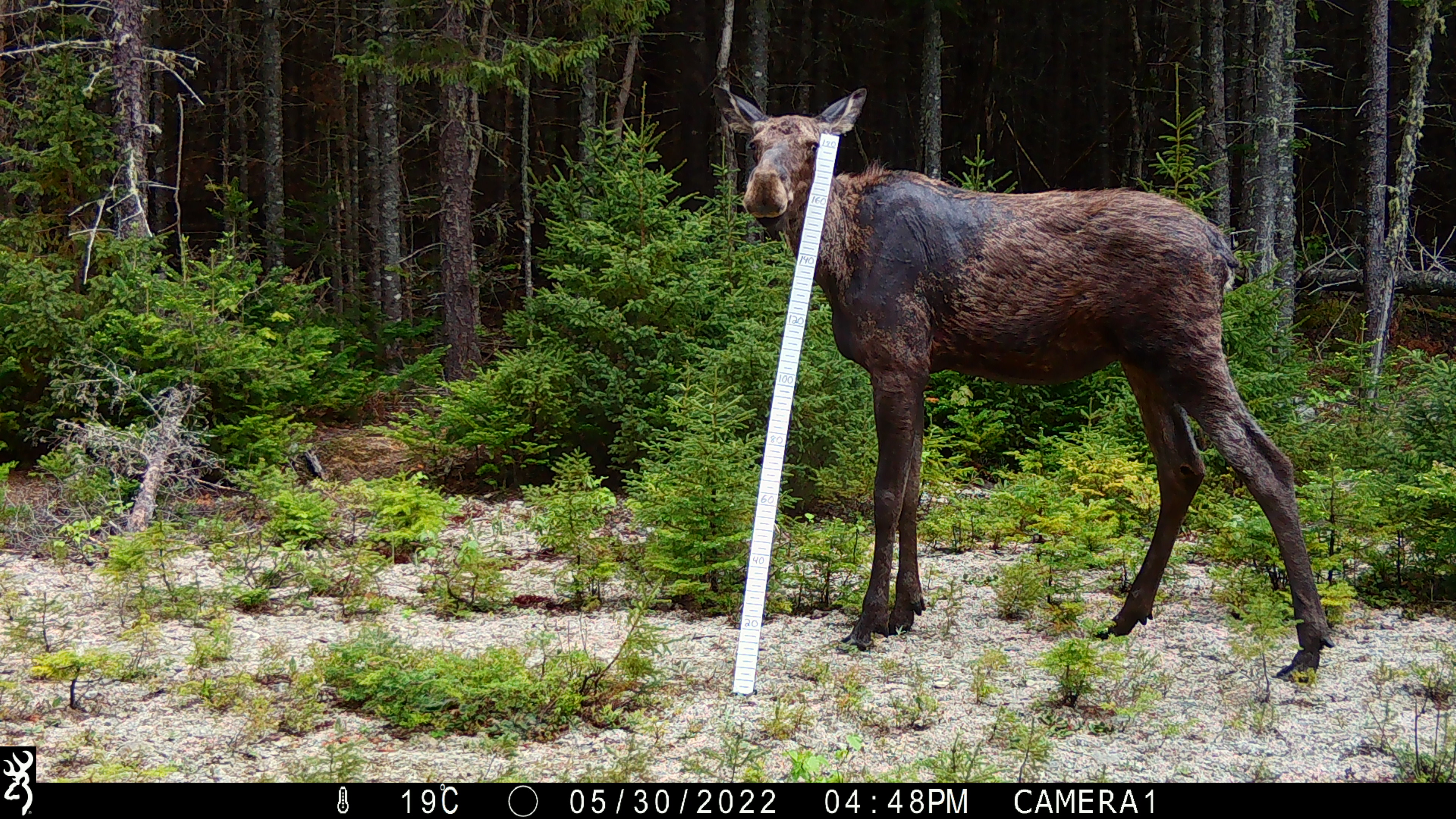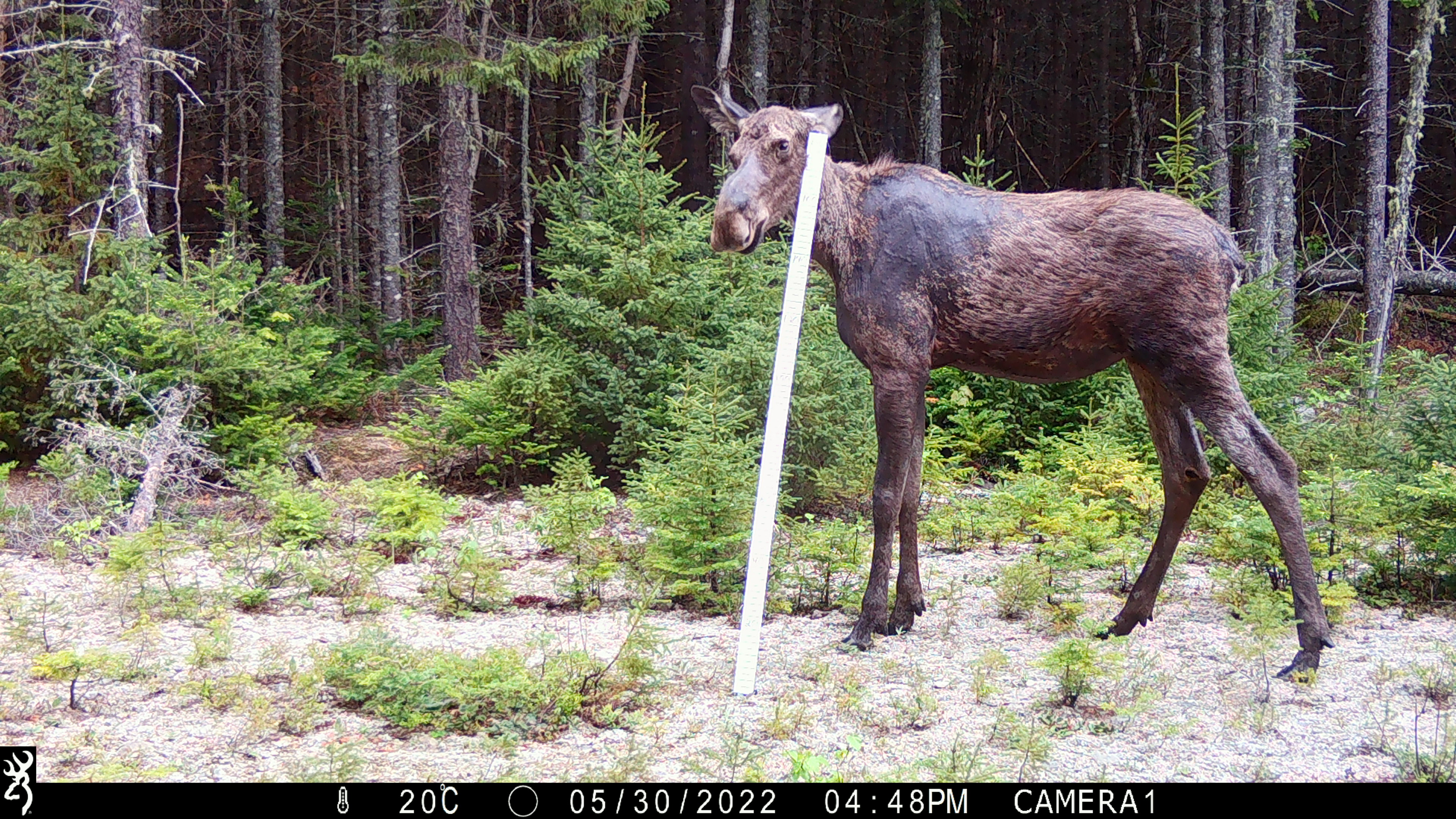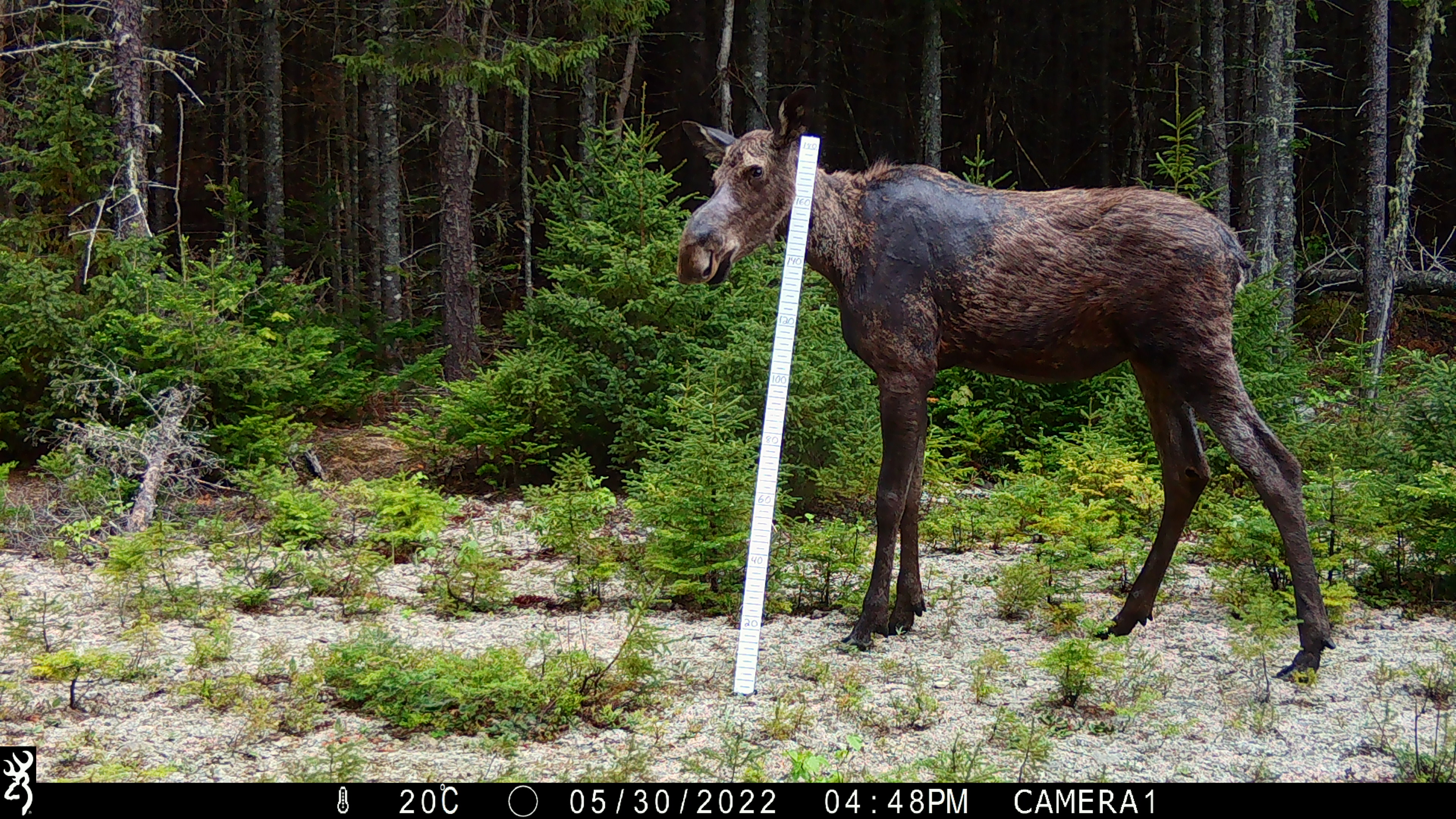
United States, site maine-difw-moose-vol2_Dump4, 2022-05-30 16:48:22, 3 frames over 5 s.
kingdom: Animalia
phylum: Chordata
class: Mammalia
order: Artiodactyla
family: Cervidae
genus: Alces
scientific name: Alces alces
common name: moose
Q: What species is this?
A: Moose (Alces alces).